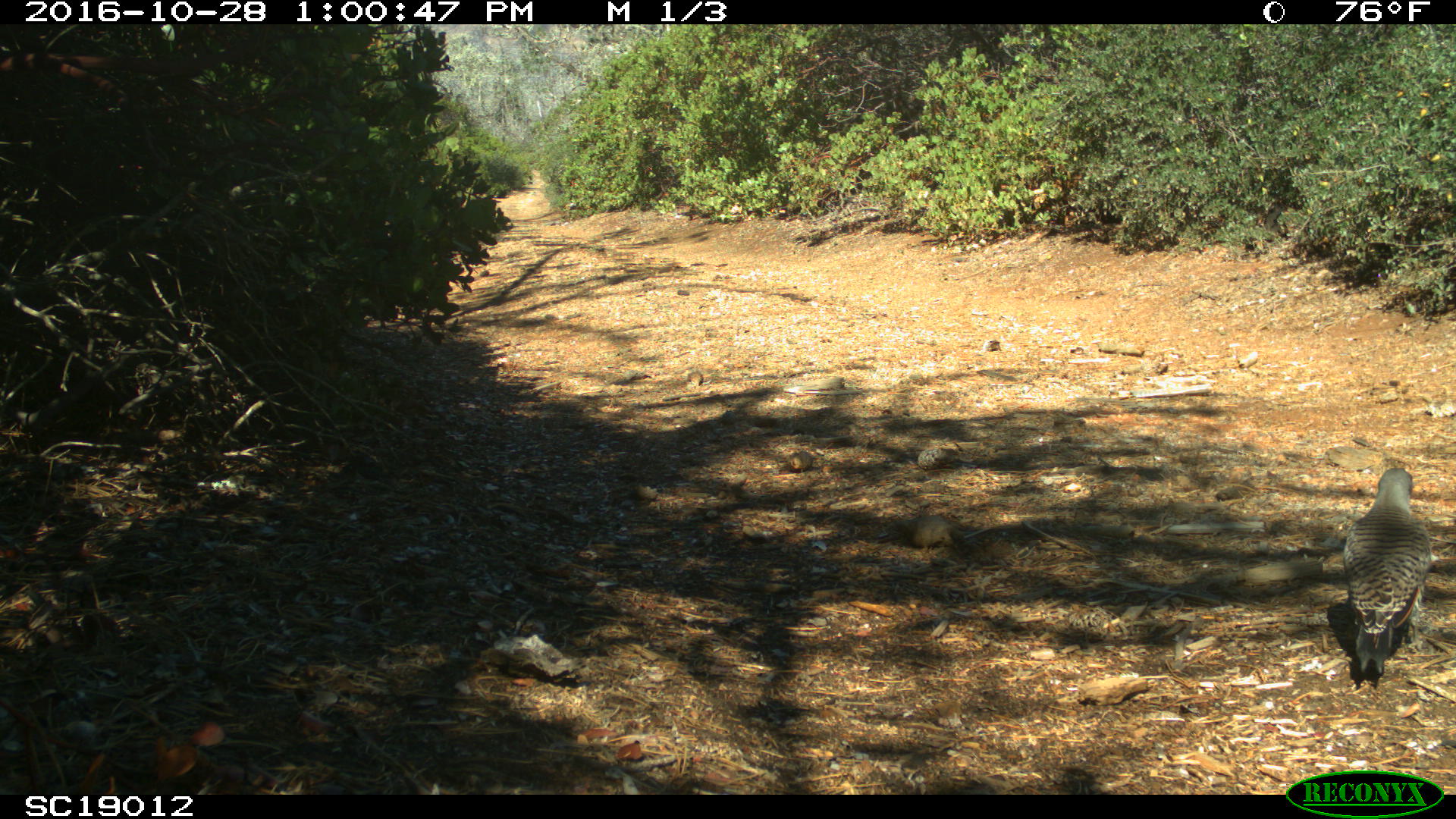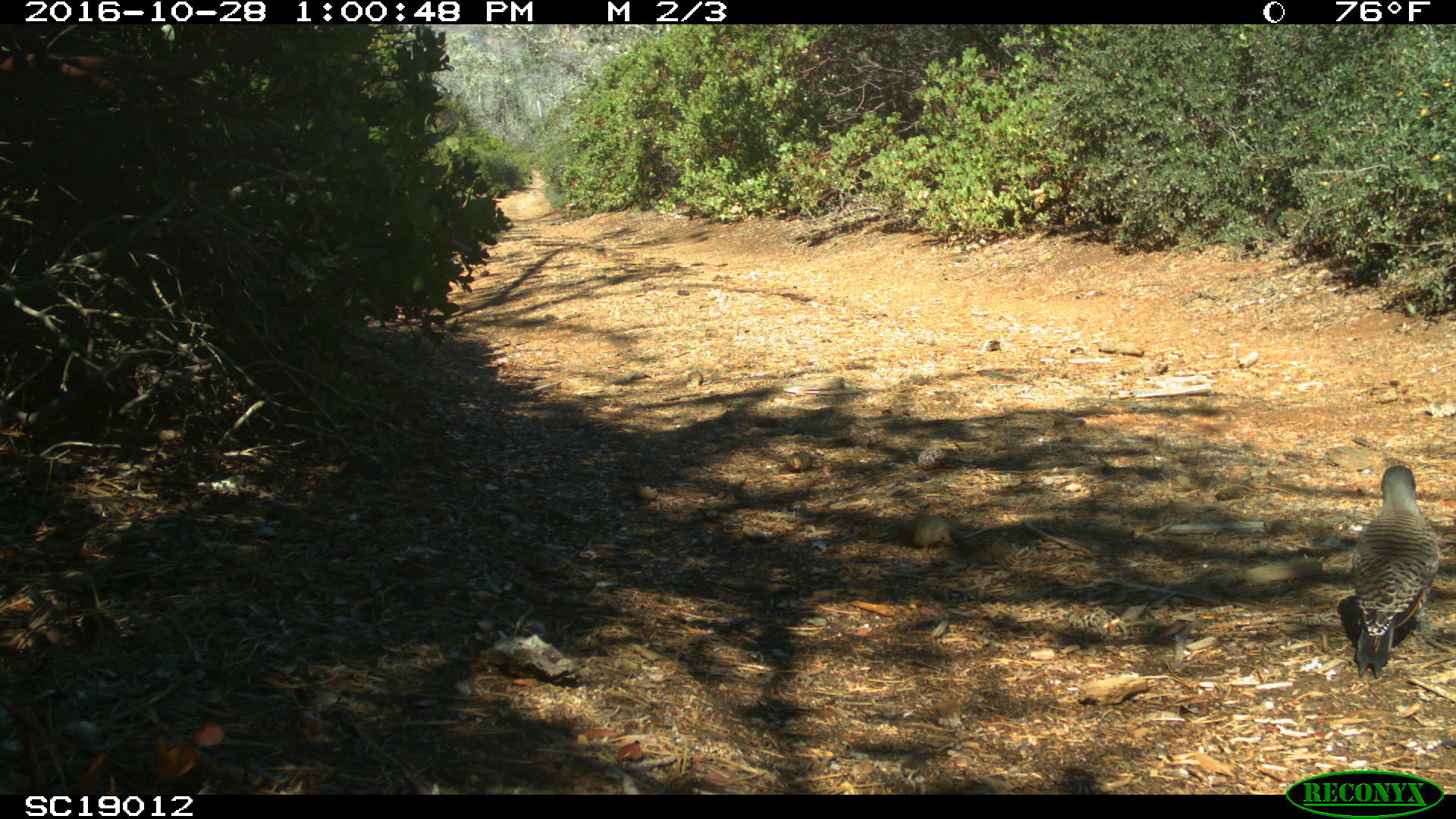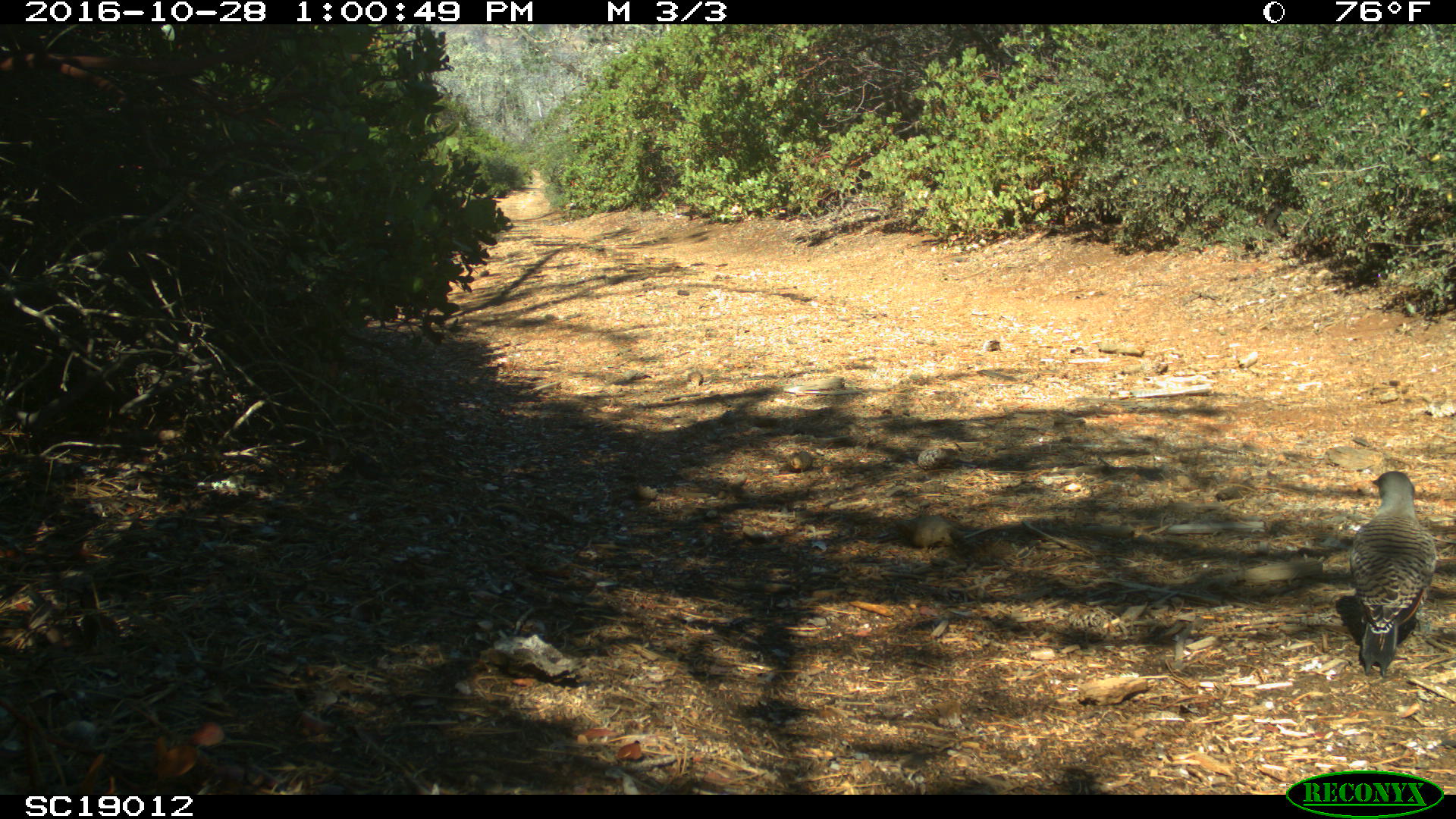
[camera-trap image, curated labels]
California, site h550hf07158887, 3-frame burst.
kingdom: Animalia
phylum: Chordata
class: Aves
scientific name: Aves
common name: bird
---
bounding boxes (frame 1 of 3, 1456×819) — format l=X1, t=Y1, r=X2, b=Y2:
bird: l=1343, t=468, r=1431, b=673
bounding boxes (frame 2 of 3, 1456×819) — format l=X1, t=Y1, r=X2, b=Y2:
bird: l=1351, t=465, r=1441, b=680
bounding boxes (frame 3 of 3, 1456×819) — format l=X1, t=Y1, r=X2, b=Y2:
bird: l=1349, t=470, r=1436, b=676